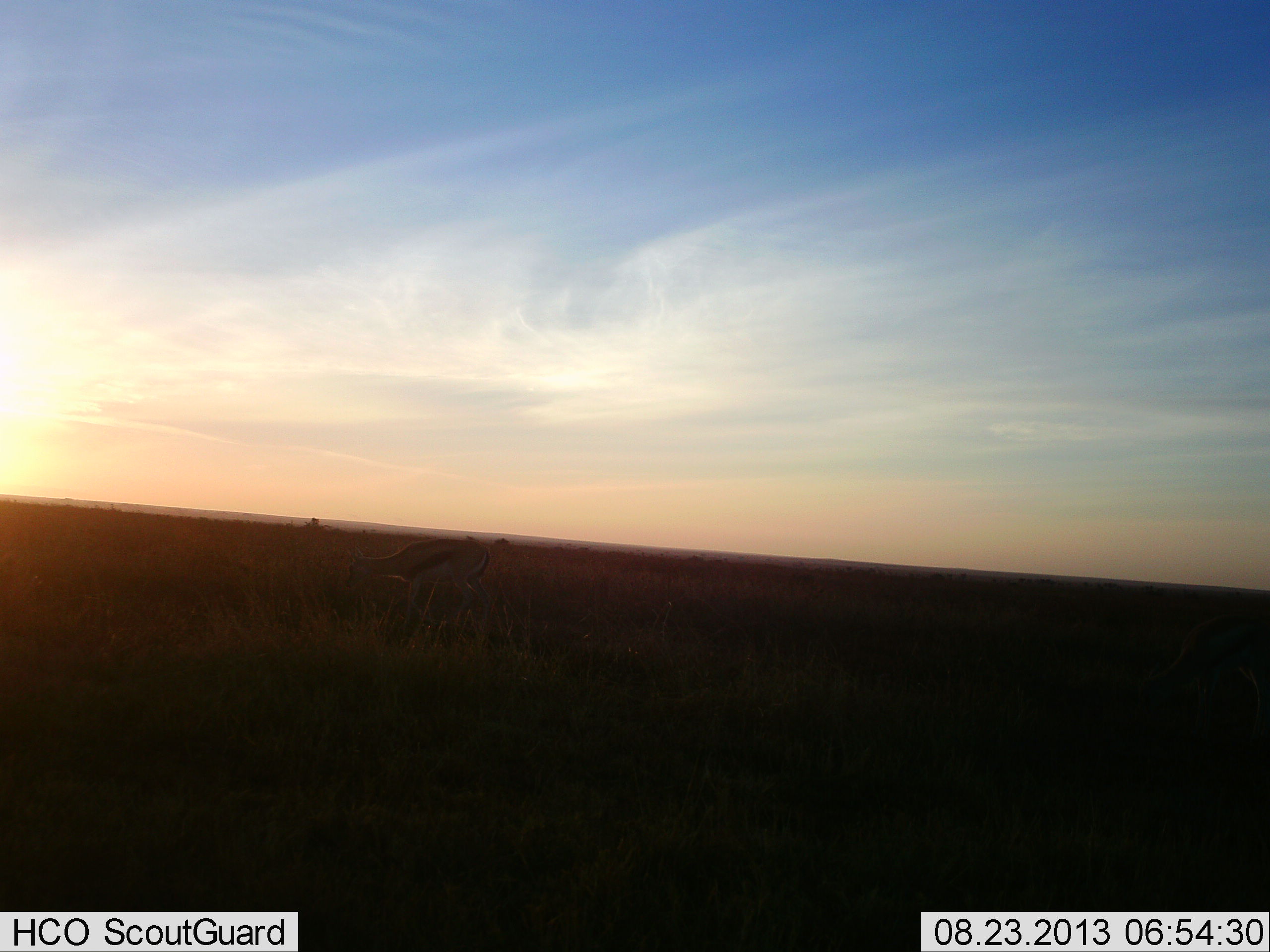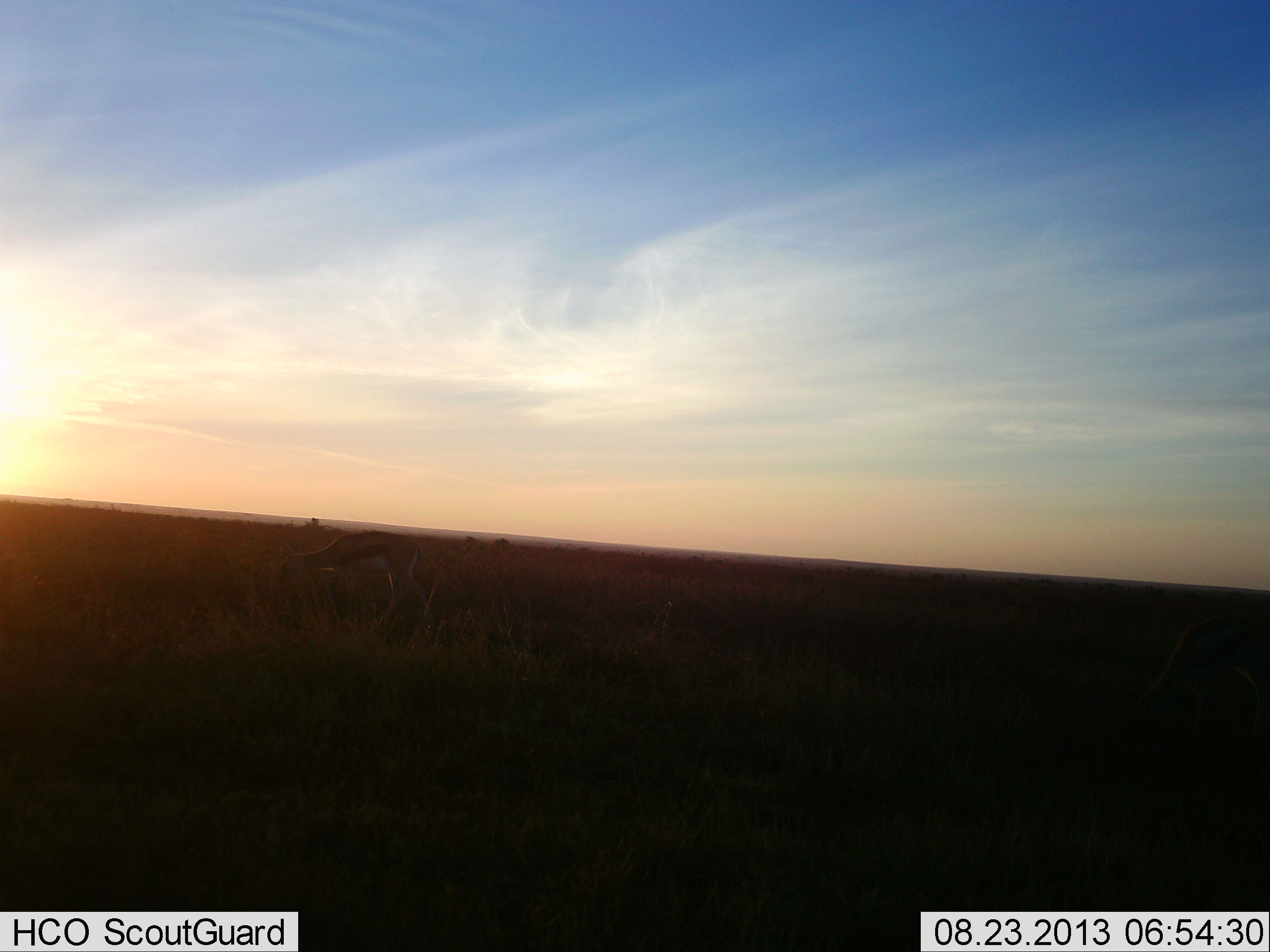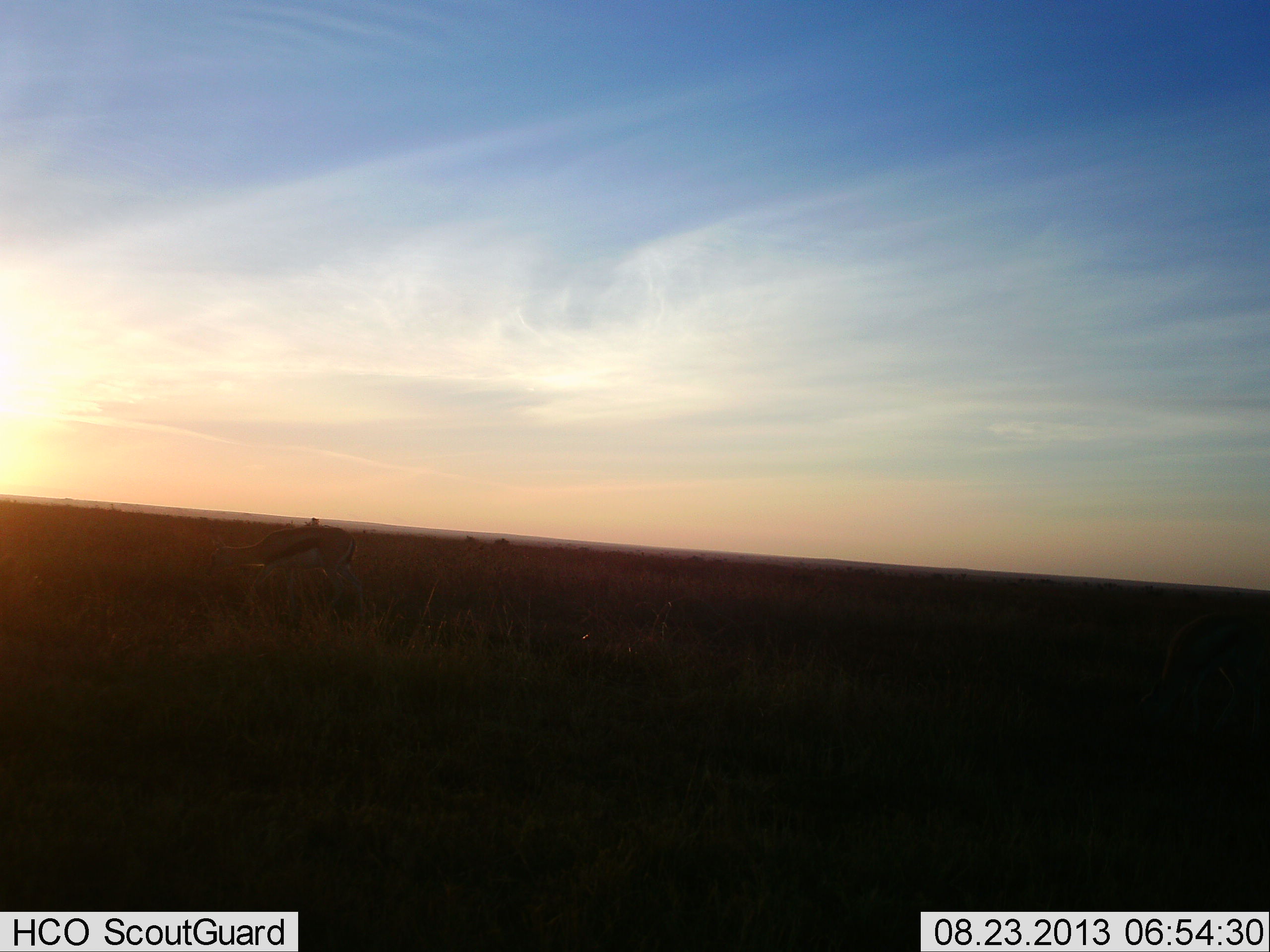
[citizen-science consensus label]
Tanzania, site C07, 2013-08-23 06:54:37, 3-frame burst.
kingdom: Animalia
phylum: Chordata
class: Mammalia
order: Artiodactyla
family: Bovidae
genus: Eudorcas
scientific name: Eudorcas thomsonii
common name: thomson's gazelle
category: gazellethomsons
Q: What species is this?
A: Gazellethomsons (thomson's gazelle) (Eudorcas thomsonii).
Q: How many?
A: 1.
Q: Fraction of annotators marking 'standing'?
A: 0%.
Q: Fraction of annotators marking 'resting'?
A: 0%.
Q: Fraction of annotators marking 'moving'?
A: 70%.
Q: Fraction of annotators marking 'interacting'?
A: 0%.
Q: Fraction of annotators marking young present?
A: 0%.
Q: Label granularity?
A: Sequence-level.